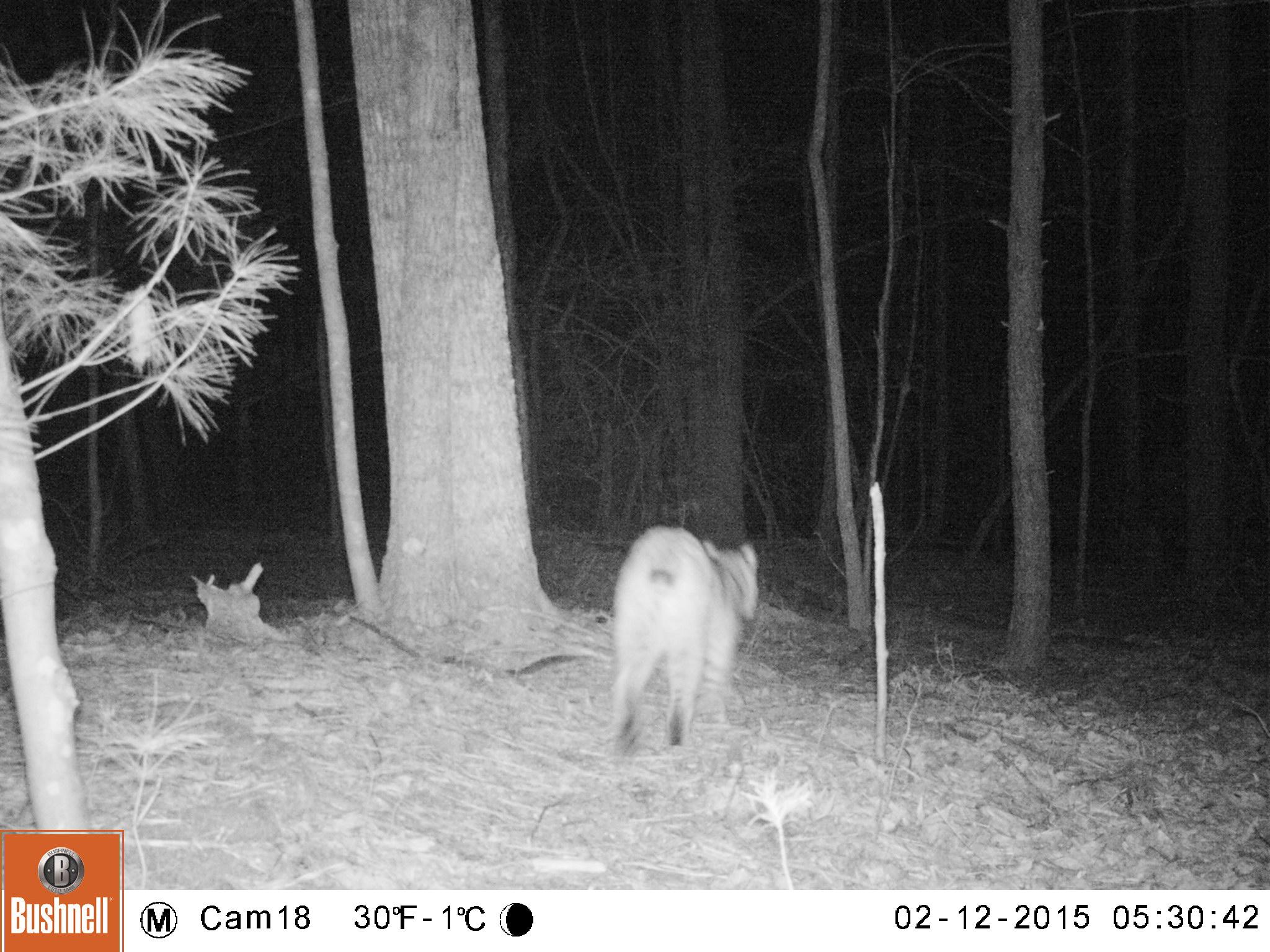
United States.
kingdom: Animalia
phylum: Chordata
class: Mammalia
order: Carnivora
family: Felidae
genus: Lynx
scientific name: Lynx rufus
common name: bobcat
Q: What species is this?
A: Bobcat (Lynx rufus).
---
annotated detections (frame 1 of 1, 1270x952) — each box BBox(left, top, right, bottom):
Bobcat: BBox(595, 519, 768, 765)